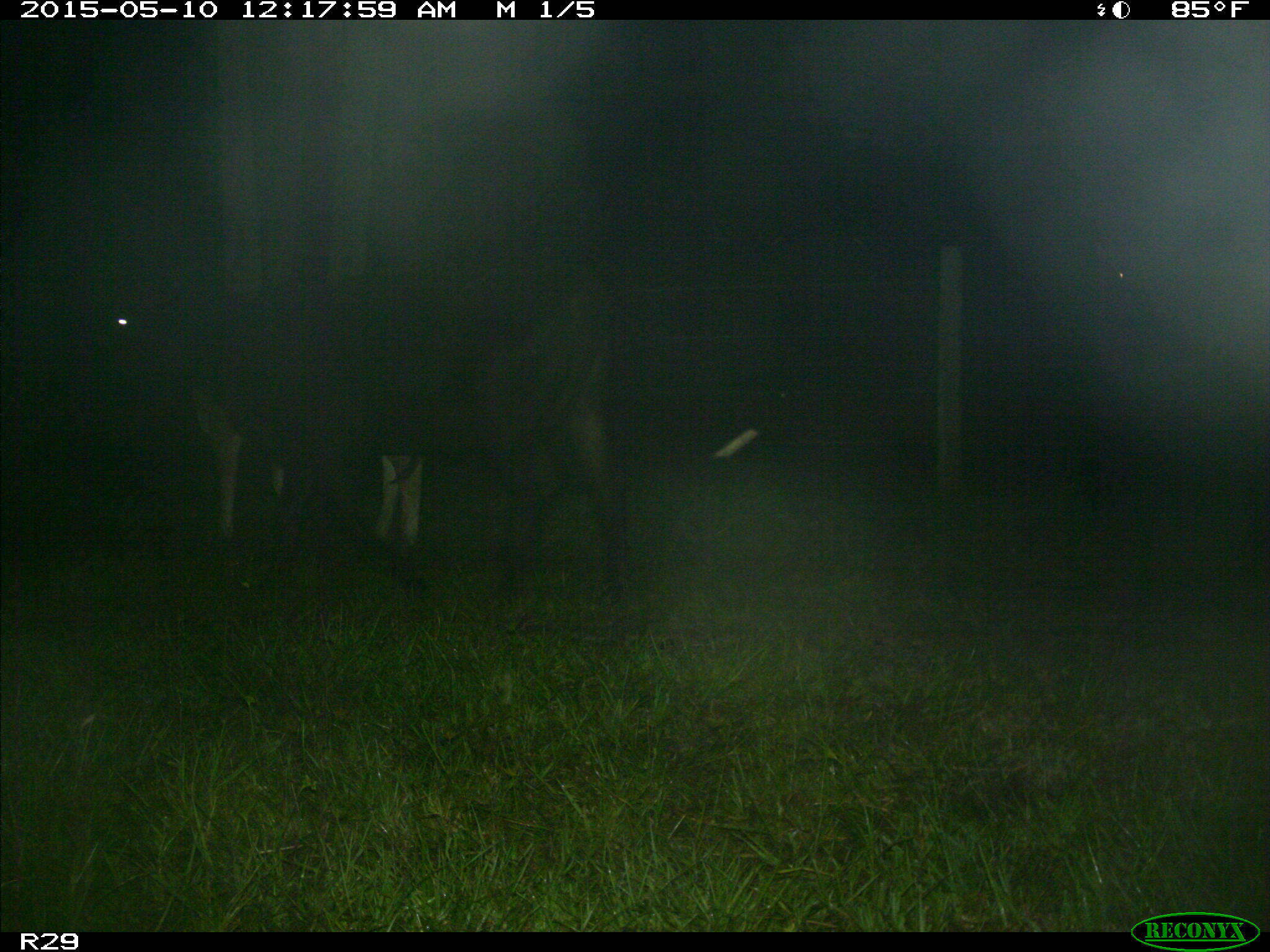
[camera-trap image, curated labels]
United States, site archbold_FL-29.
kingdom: Animalia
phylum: Chordata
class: Mammalia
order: Artiodactyla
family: Bovidae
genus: Bos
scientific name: Bos taurus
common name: domestic cow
Bos taurus (domestic cow).